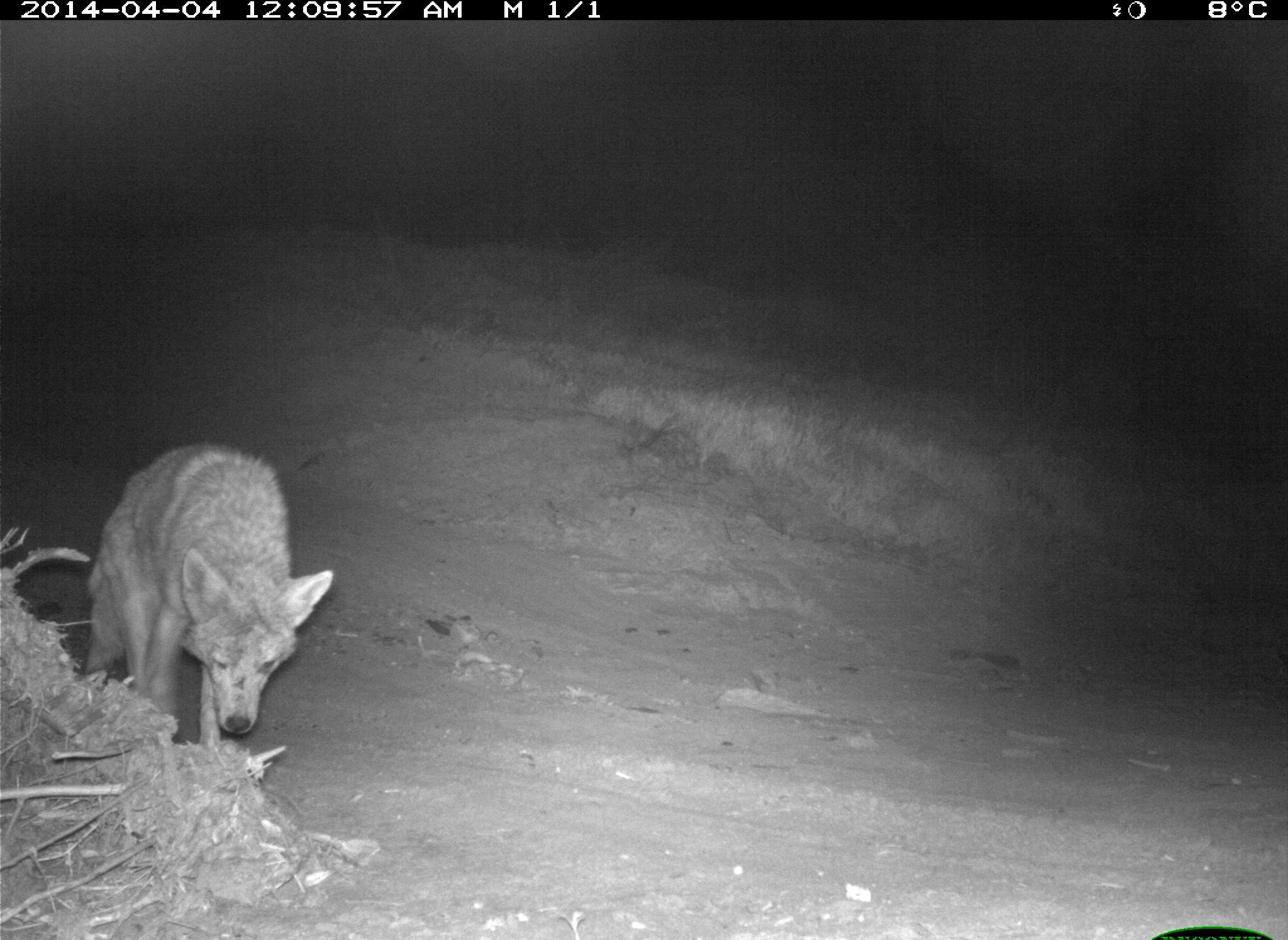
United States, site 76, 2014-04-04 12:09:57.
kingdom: Animalia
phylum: Chordata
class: Mammalia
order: Carnivora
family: Canidae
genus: Canis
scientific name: Canis latrans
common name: coyote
Coyote (Canis latrans).